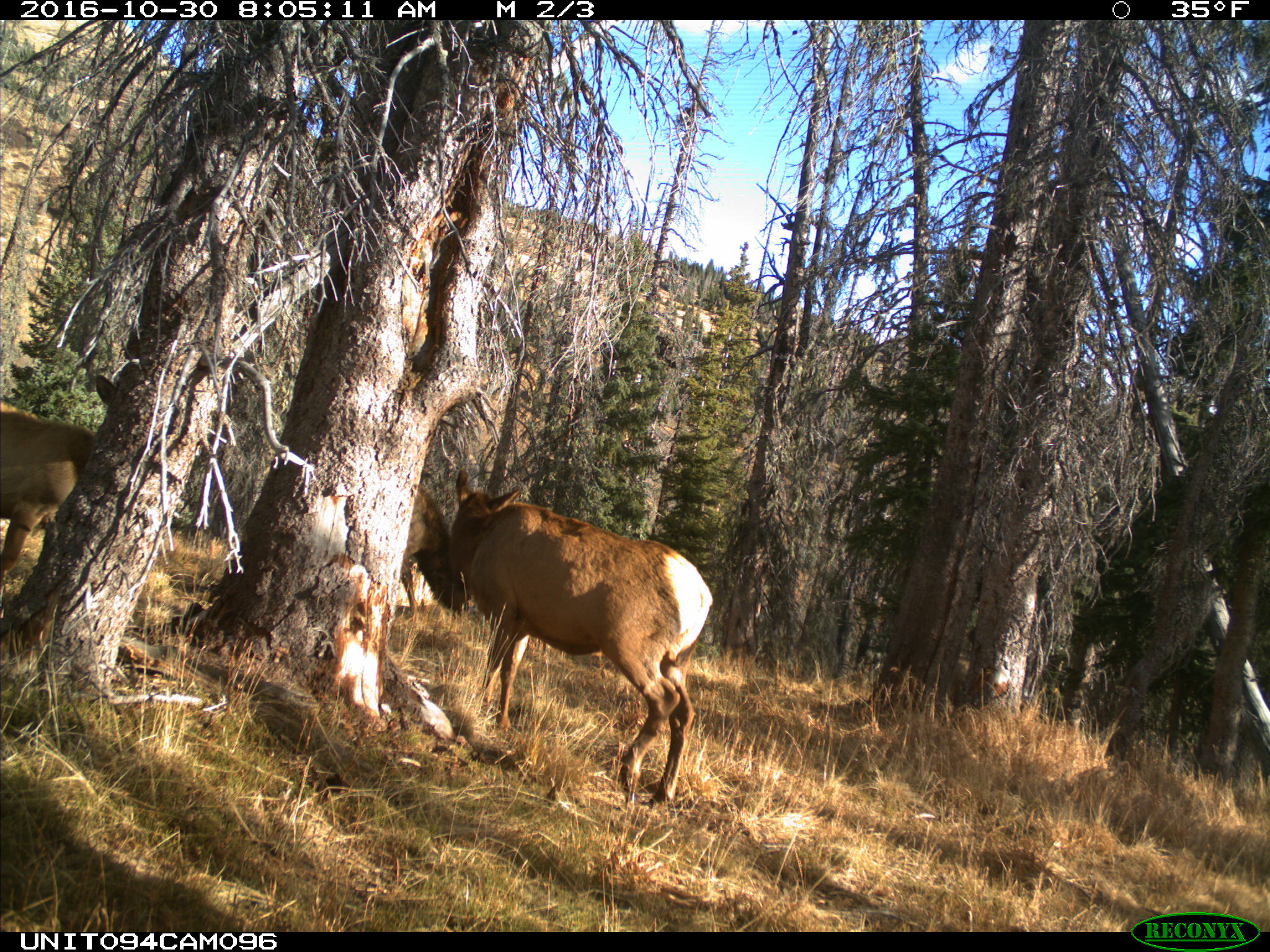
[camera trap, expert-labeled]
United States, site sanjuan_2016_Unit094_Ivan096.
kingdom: Animalia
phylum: Chordata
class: Mammalia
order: Artiodactyla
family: Cervidae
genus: Cervus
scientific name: Cervus elaphus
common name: red deer